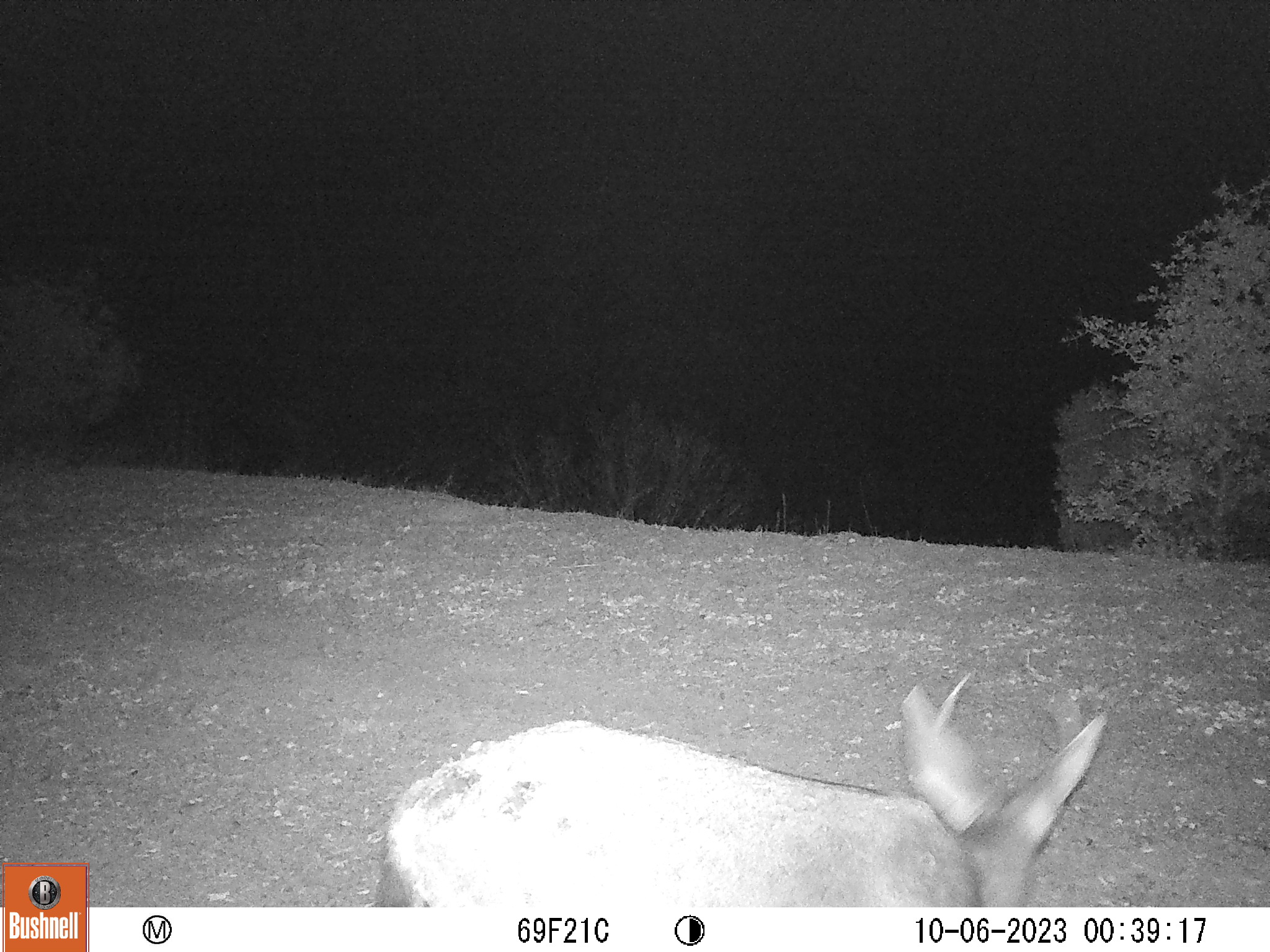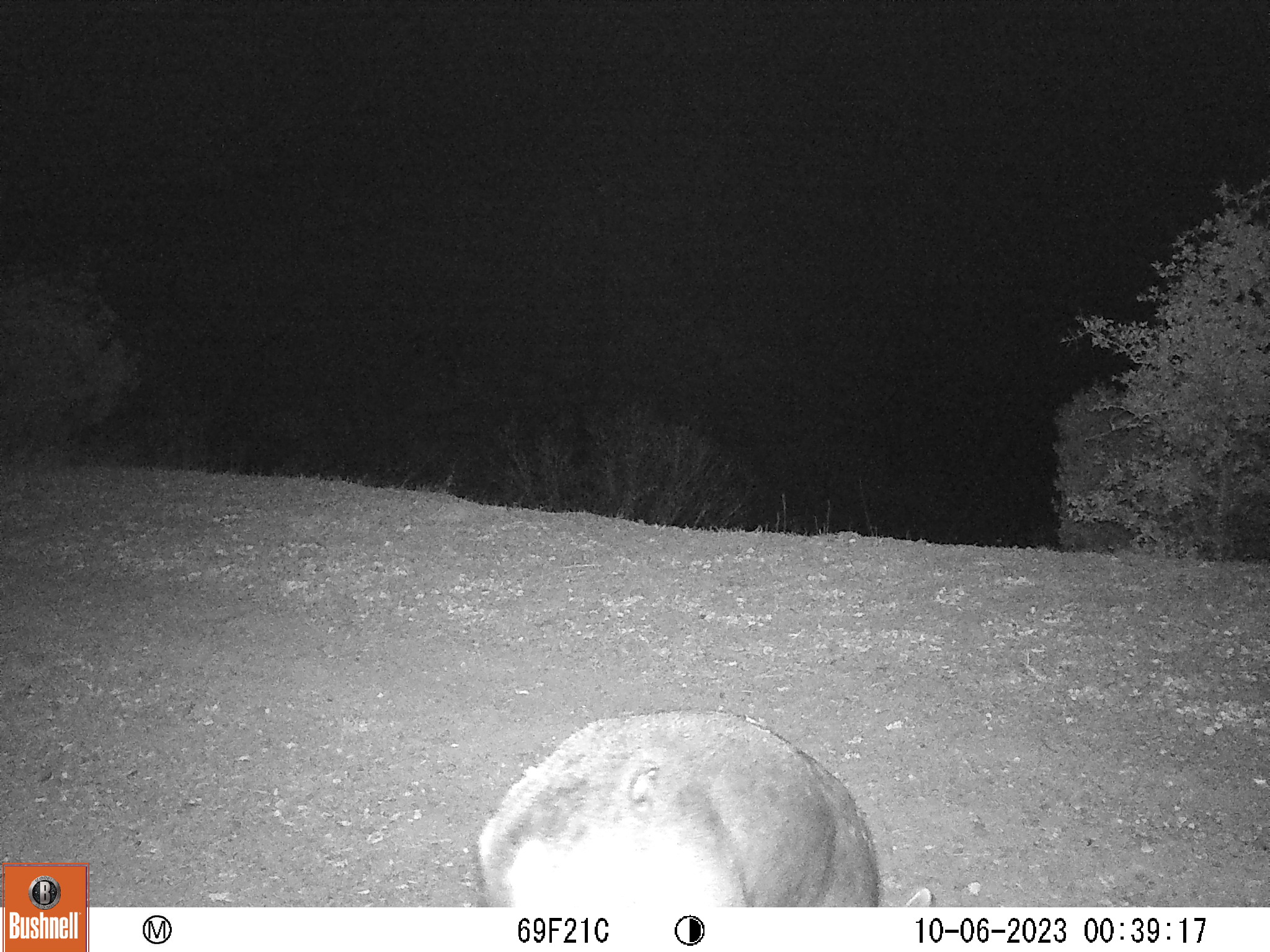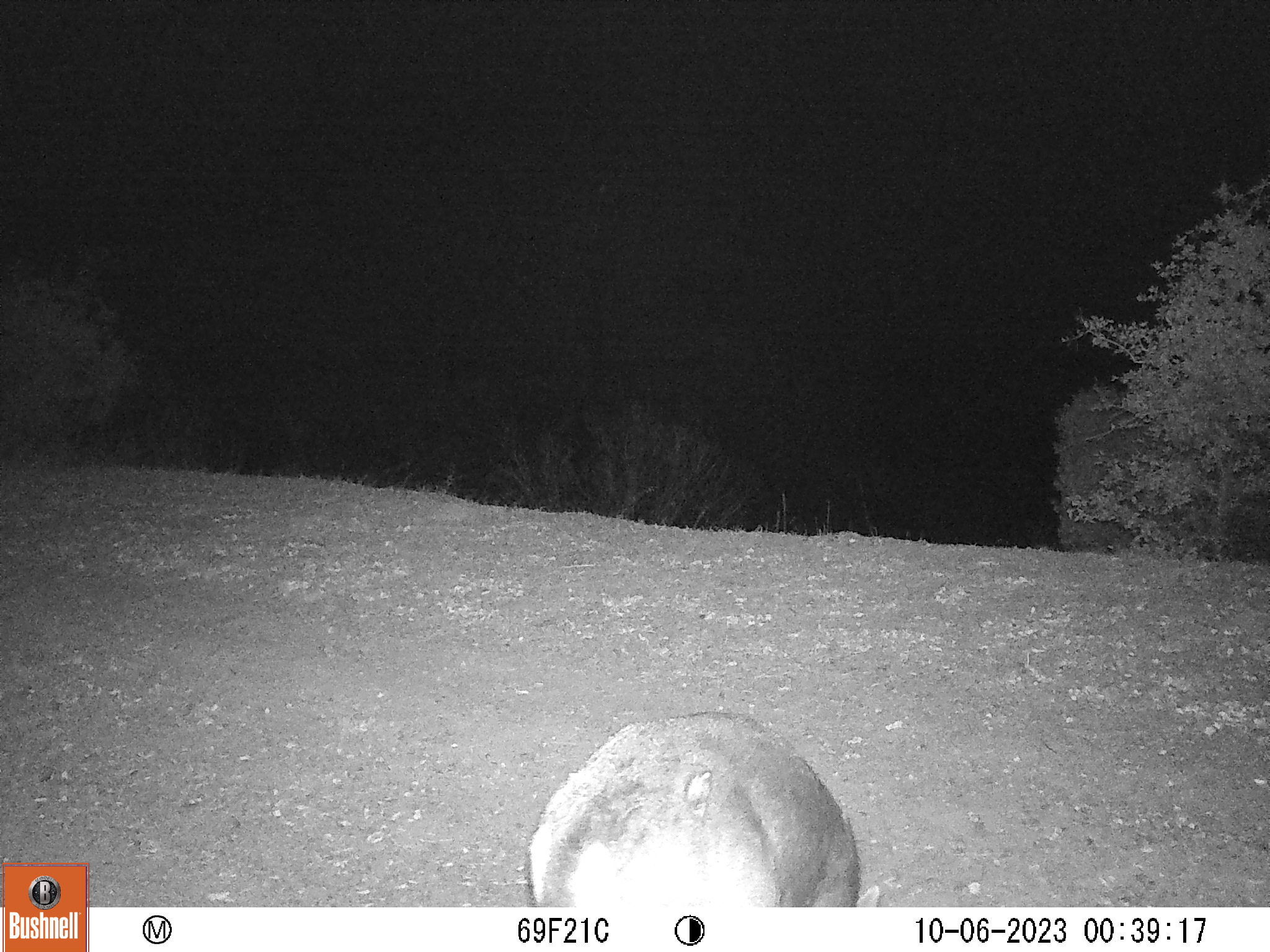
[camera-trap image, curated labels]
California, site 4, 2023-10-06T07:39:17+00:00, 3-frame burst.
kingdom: Animalia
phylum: Chordata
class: Mammalia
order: Artiodactyla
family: Cervidae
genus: Odocoileus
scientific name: Odocoileus hemionus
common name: mule deer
Mule deer (Odocoileus hemionus).